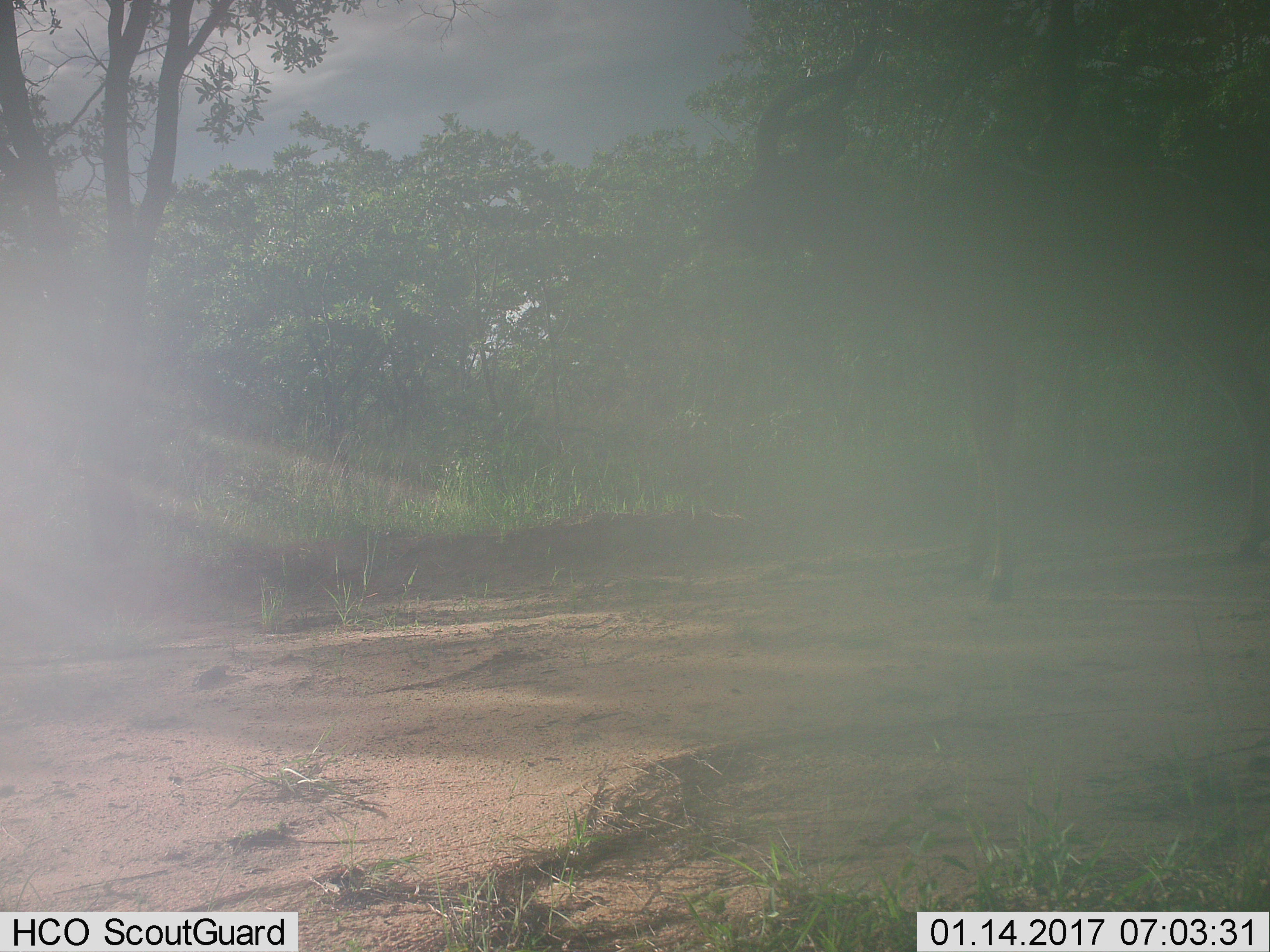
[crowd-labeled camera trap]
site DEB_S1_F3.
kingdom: Animalia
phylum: Chordata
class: Mammalia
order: Artiodactyla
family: Bovidae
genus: Tragelaphus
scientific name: Tragelaphus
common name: kudu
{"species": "kudu (Tragelaphus)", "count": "1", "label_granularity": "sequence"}